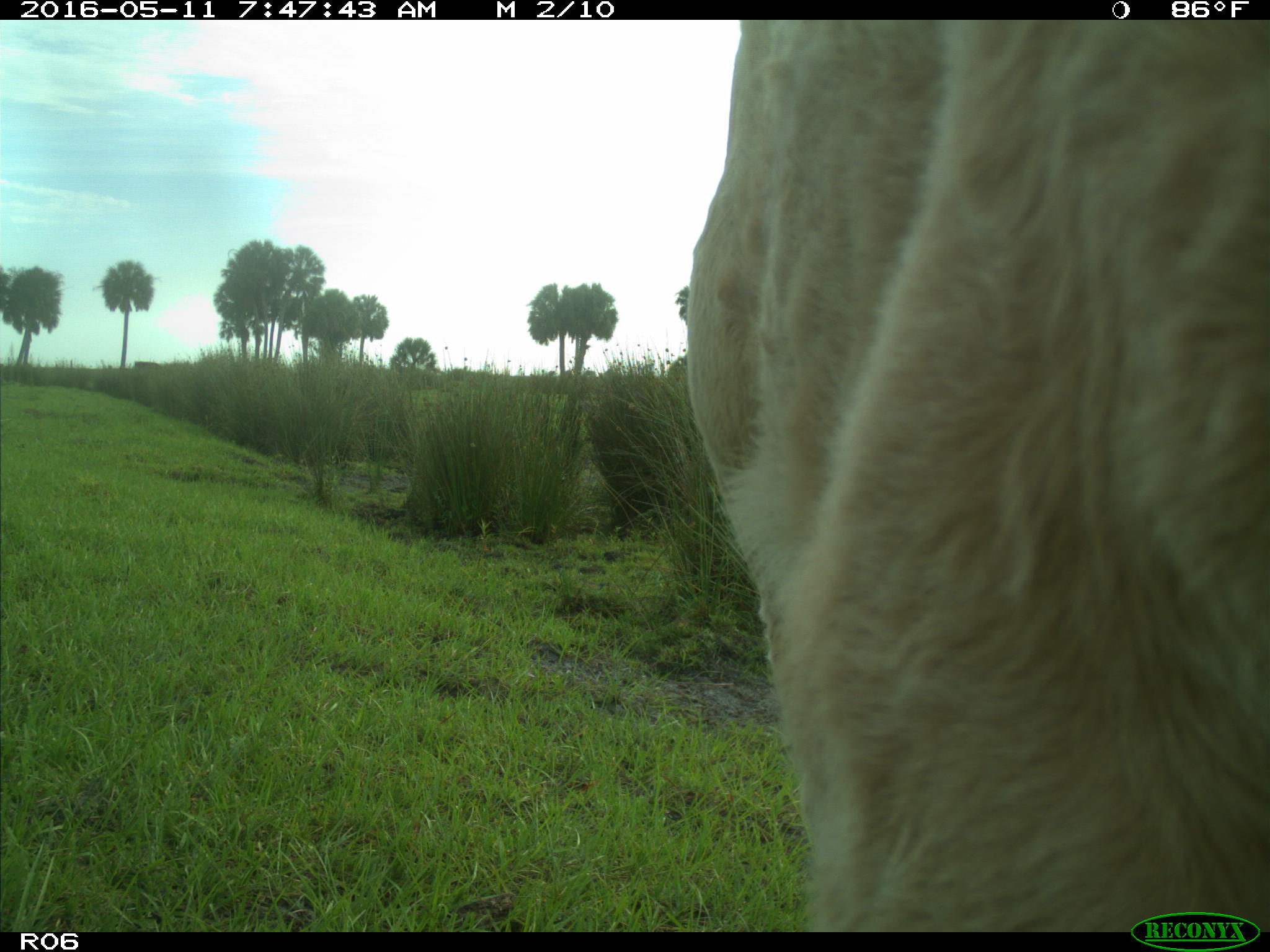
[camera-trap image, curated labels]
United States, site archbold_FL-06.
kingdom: Animalia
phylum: Chordata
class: Mammalia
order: Artiodactyla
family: Bovidae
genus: Bos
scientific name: Bos taurus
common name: domestic cow